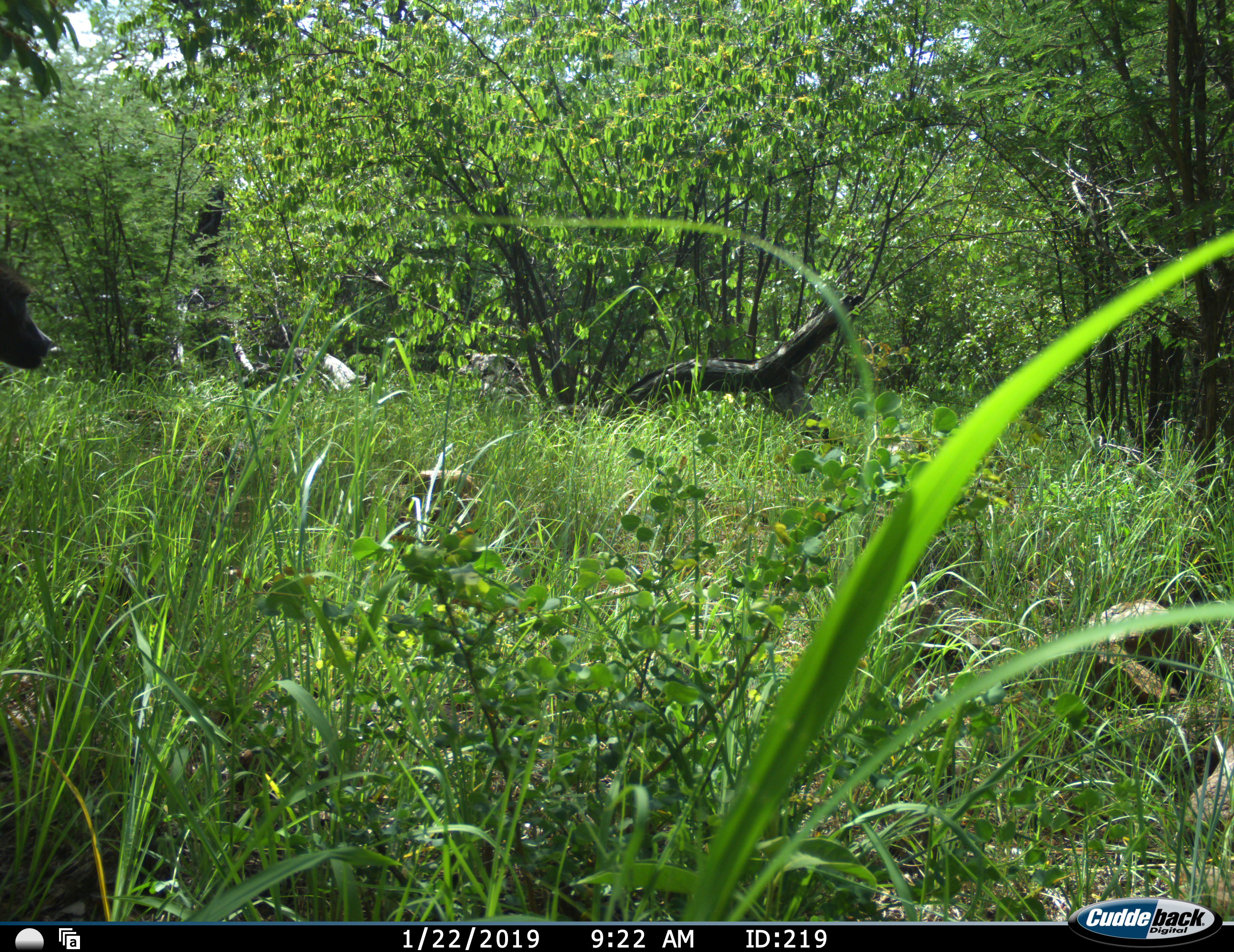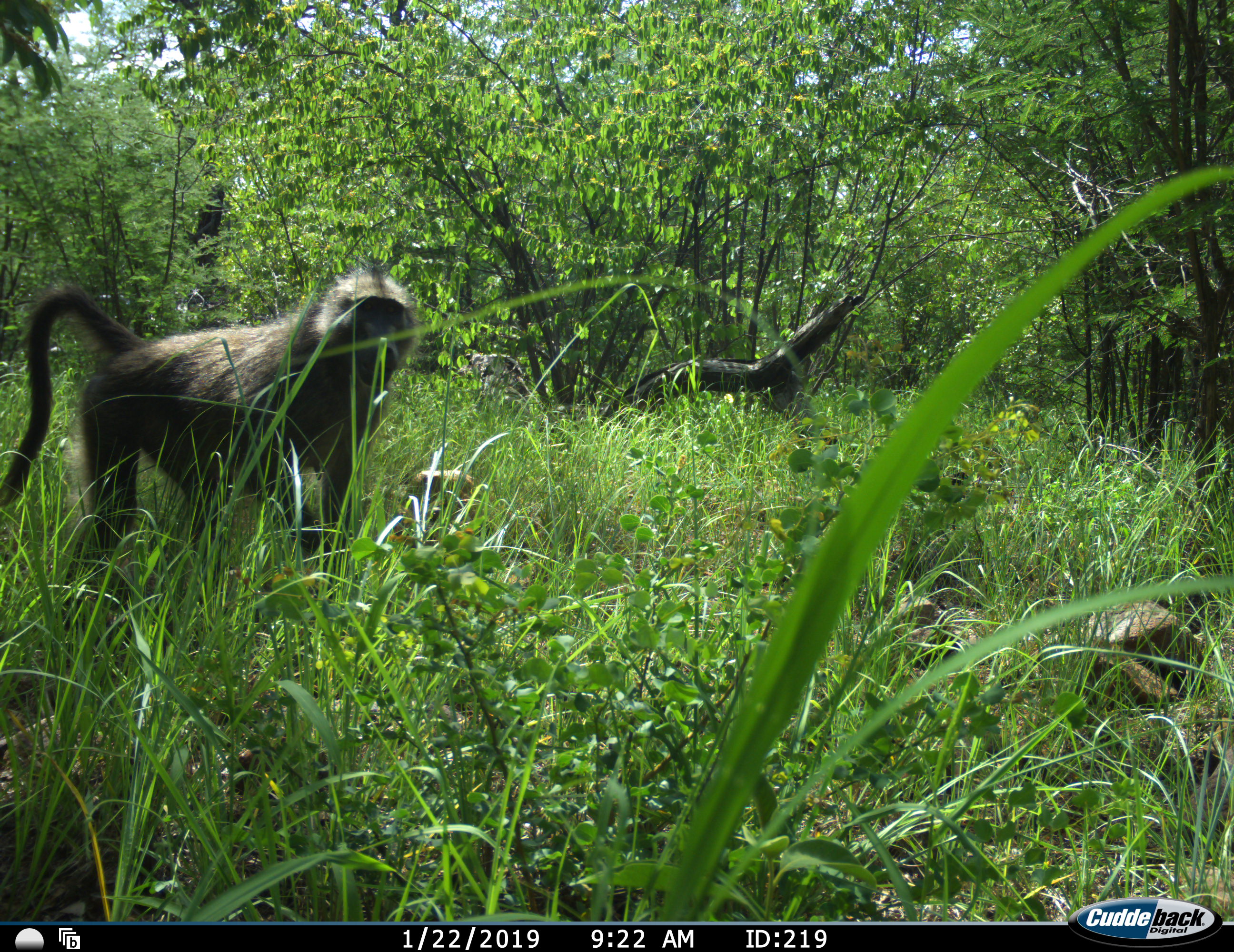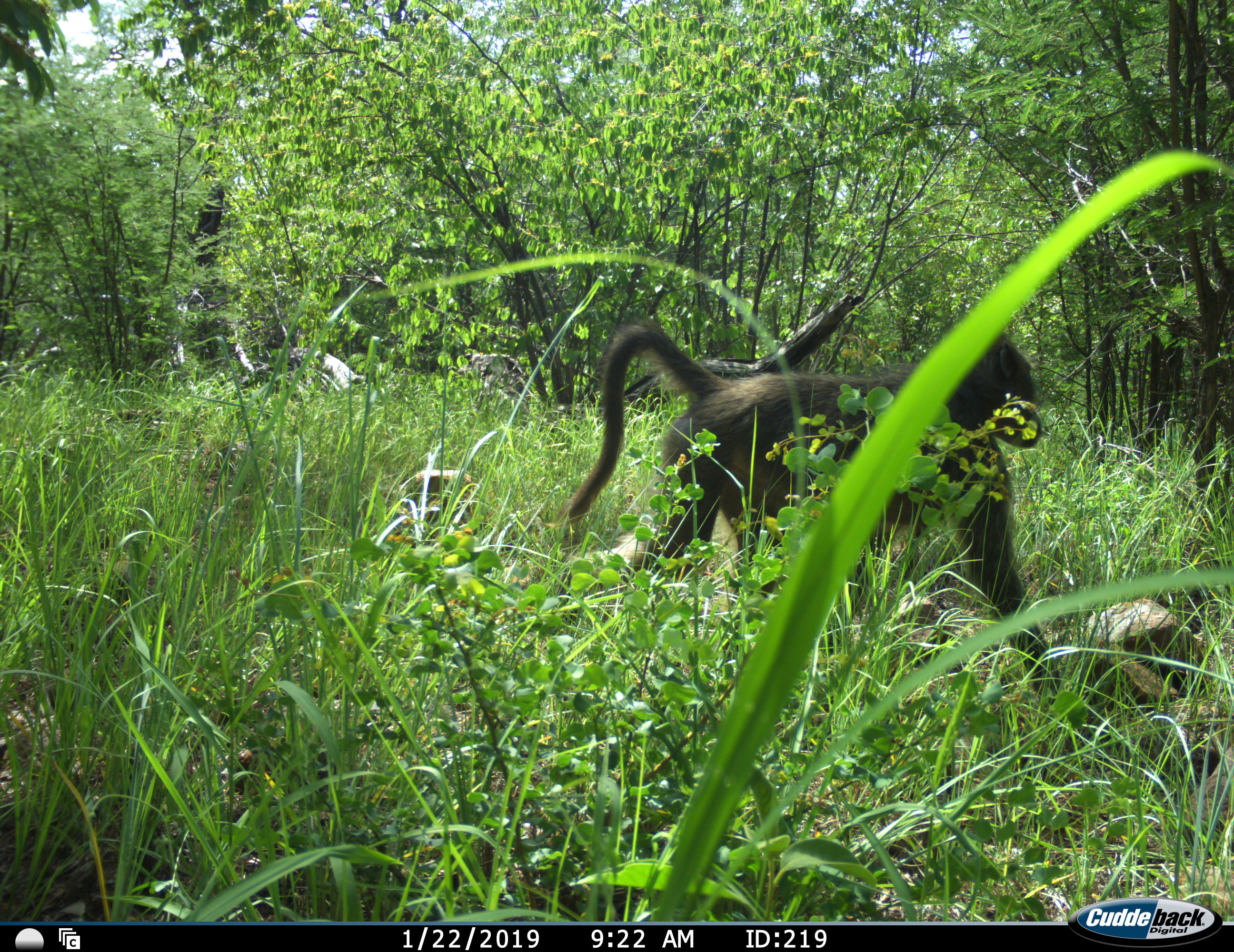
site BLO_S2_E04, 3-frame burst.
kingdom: Animalia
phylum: Chordata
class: Mammalia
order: Primates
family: Cercopithecidae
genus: Papio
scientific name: Papio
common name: baboon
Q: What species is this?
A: Baboon (Papio).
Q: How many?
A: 1.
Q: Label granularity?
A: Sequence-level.